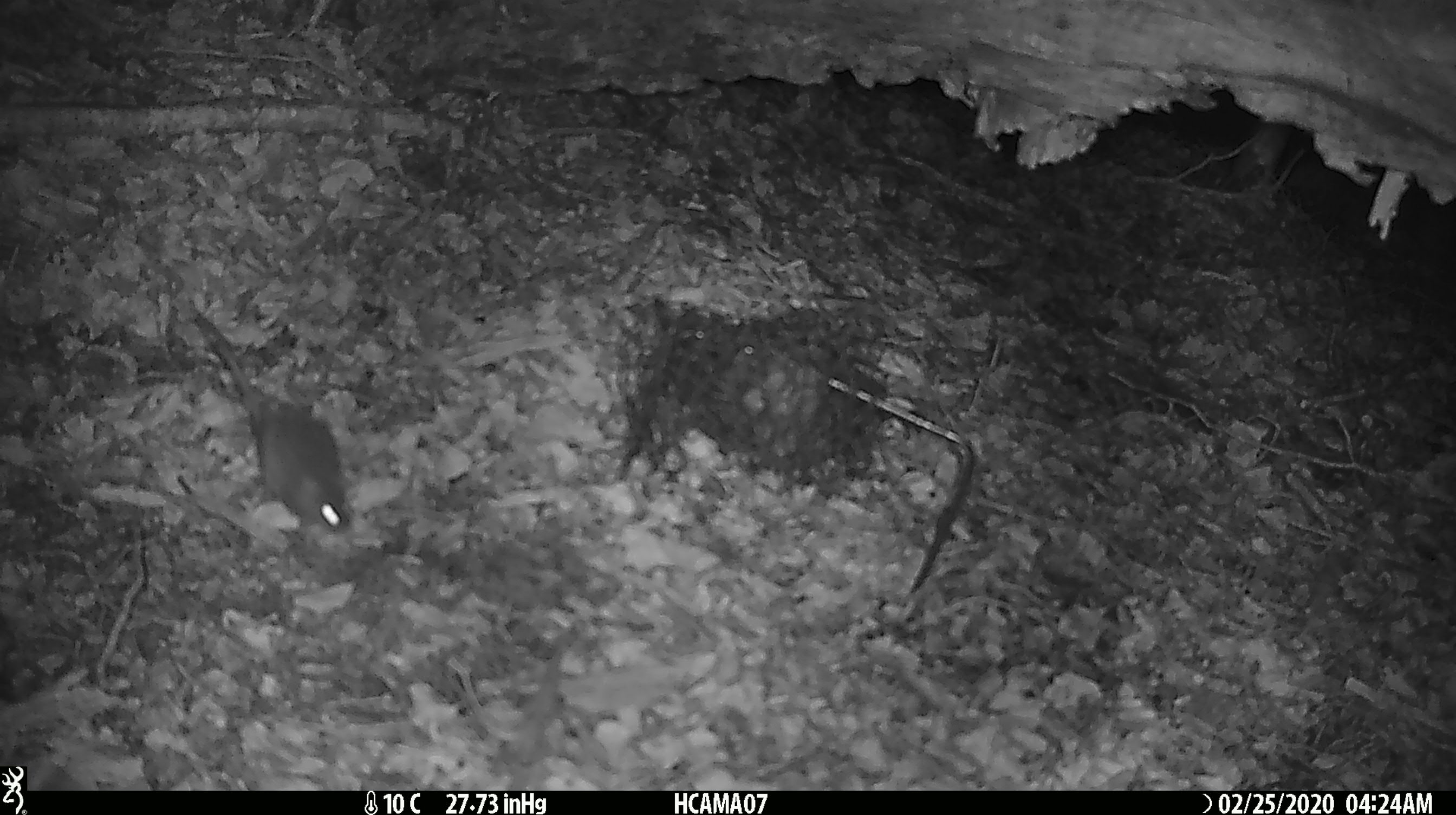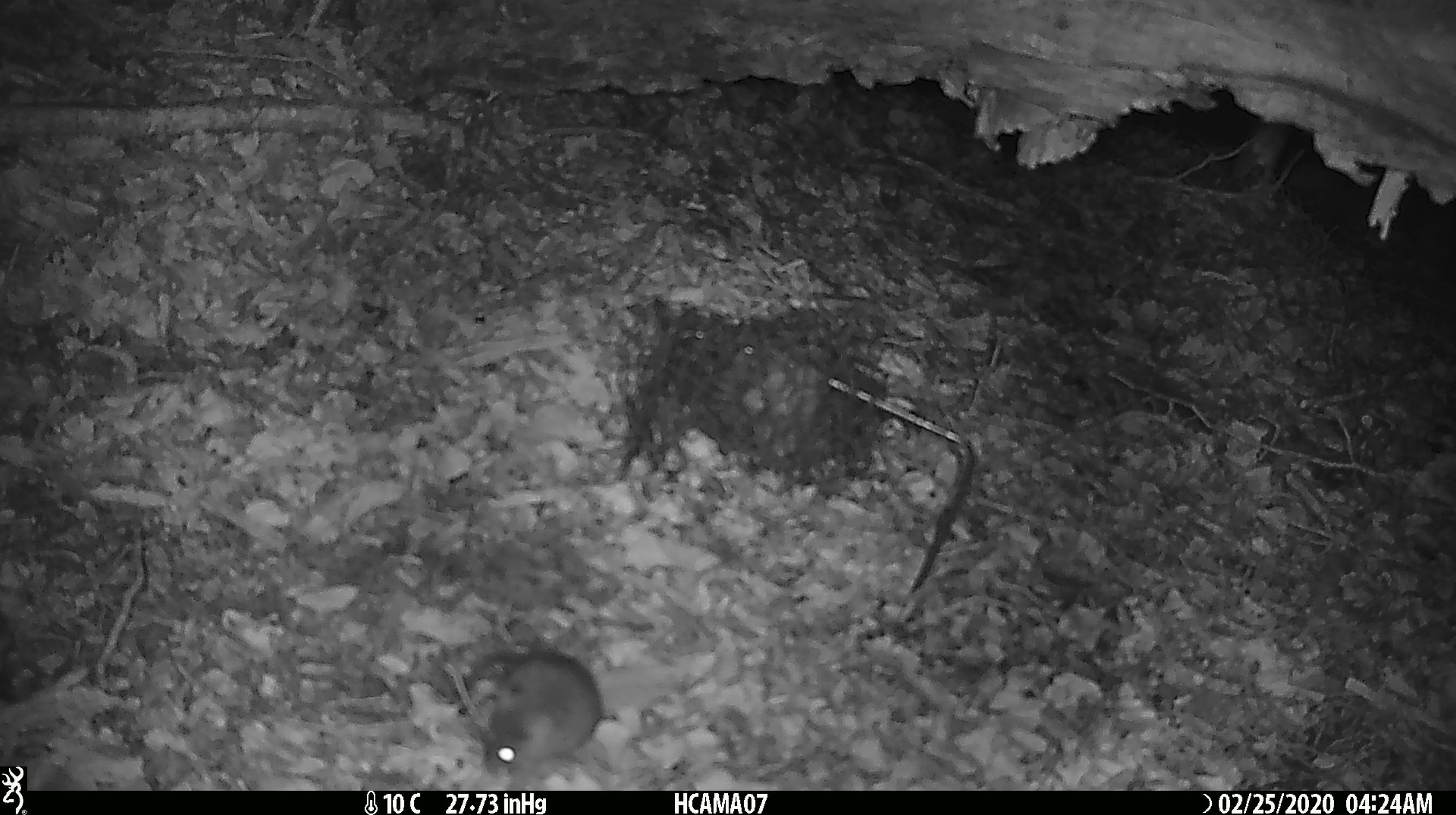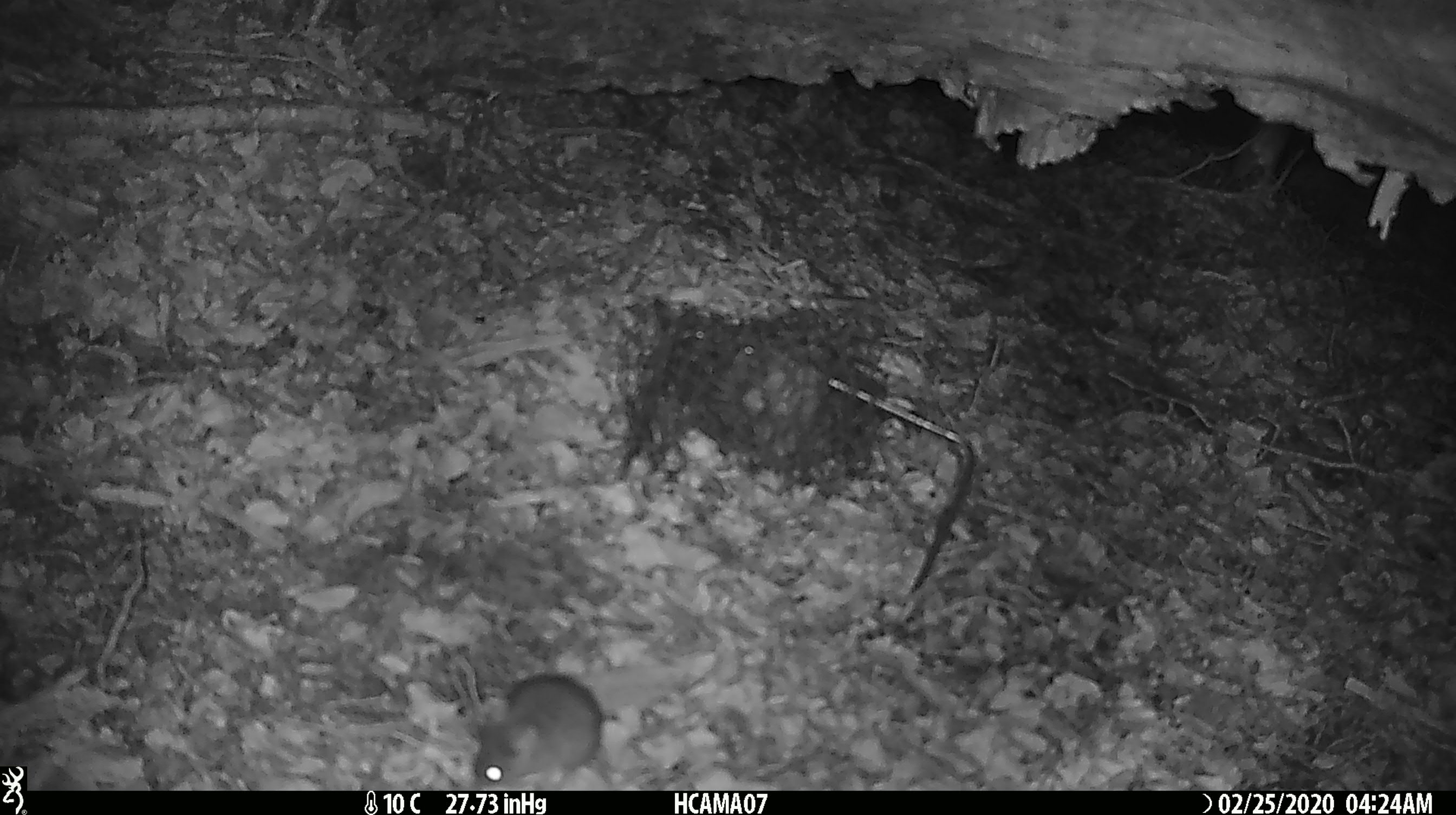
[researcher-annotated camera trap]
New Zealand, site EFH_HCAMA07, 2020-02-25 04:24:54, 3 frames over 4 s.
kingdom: Animalia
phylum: Chordata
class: Mammalia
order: Rodentia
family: Muridae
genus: Mus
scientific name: Mus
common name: mouse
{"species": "mouse (Mus)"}